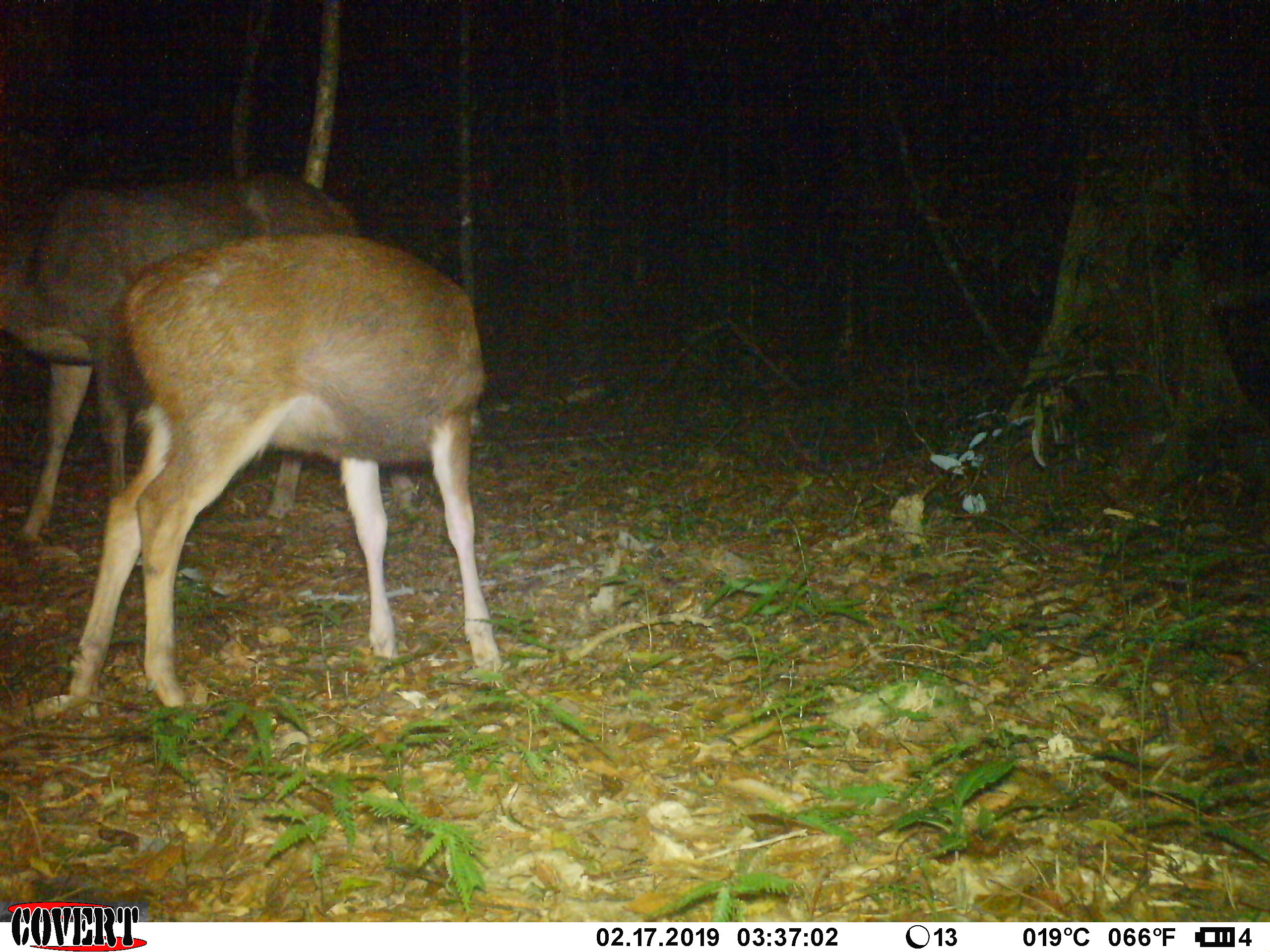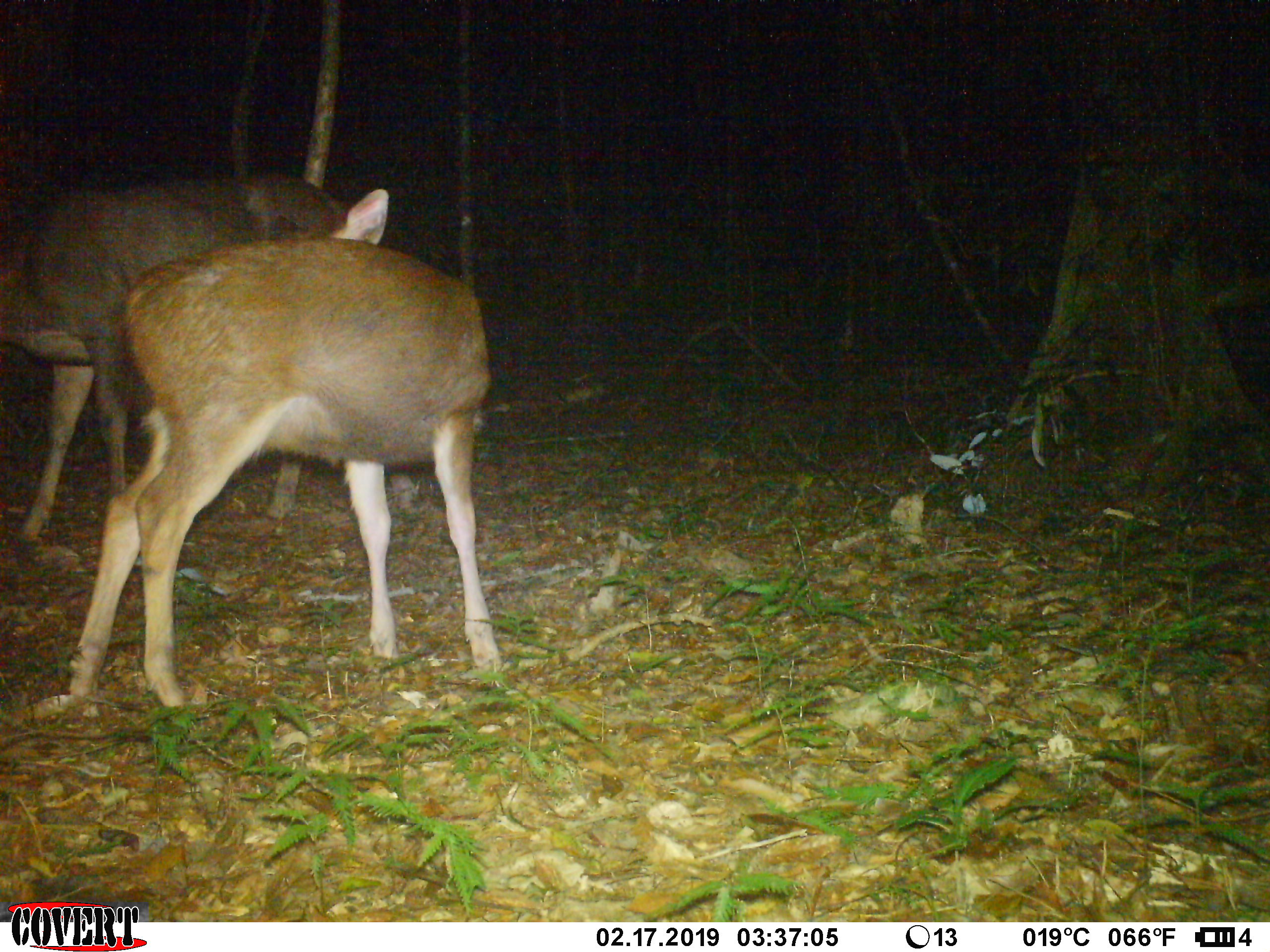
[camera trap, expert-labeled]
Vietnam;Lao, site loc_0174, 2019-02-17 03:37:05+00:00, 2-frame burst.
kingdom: Animalia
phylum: Chordata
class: Mammalia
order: Artiodactyla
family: Cervidae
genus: Rusa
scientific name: Rusa unicolor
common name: sambar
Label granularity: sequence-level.